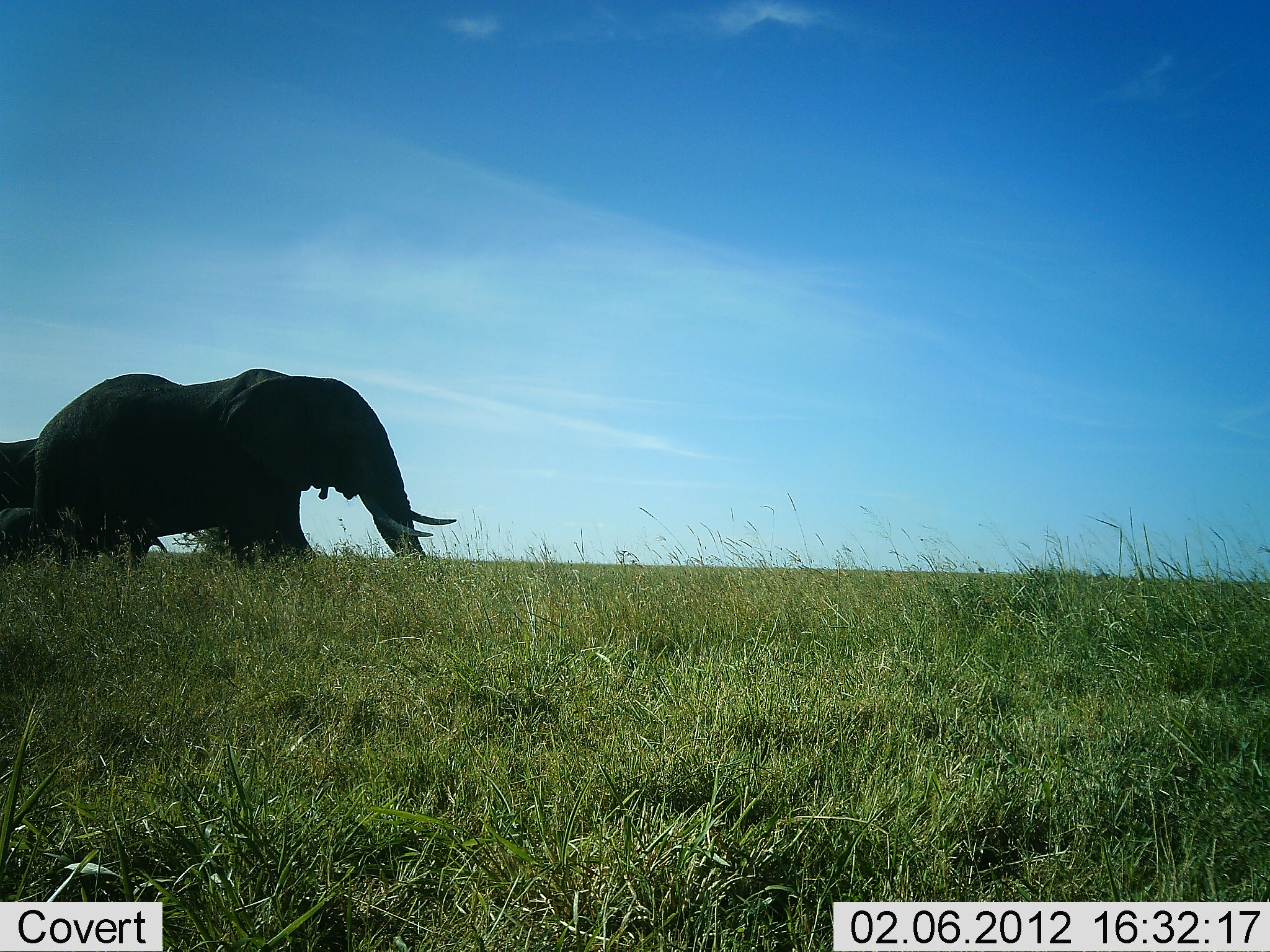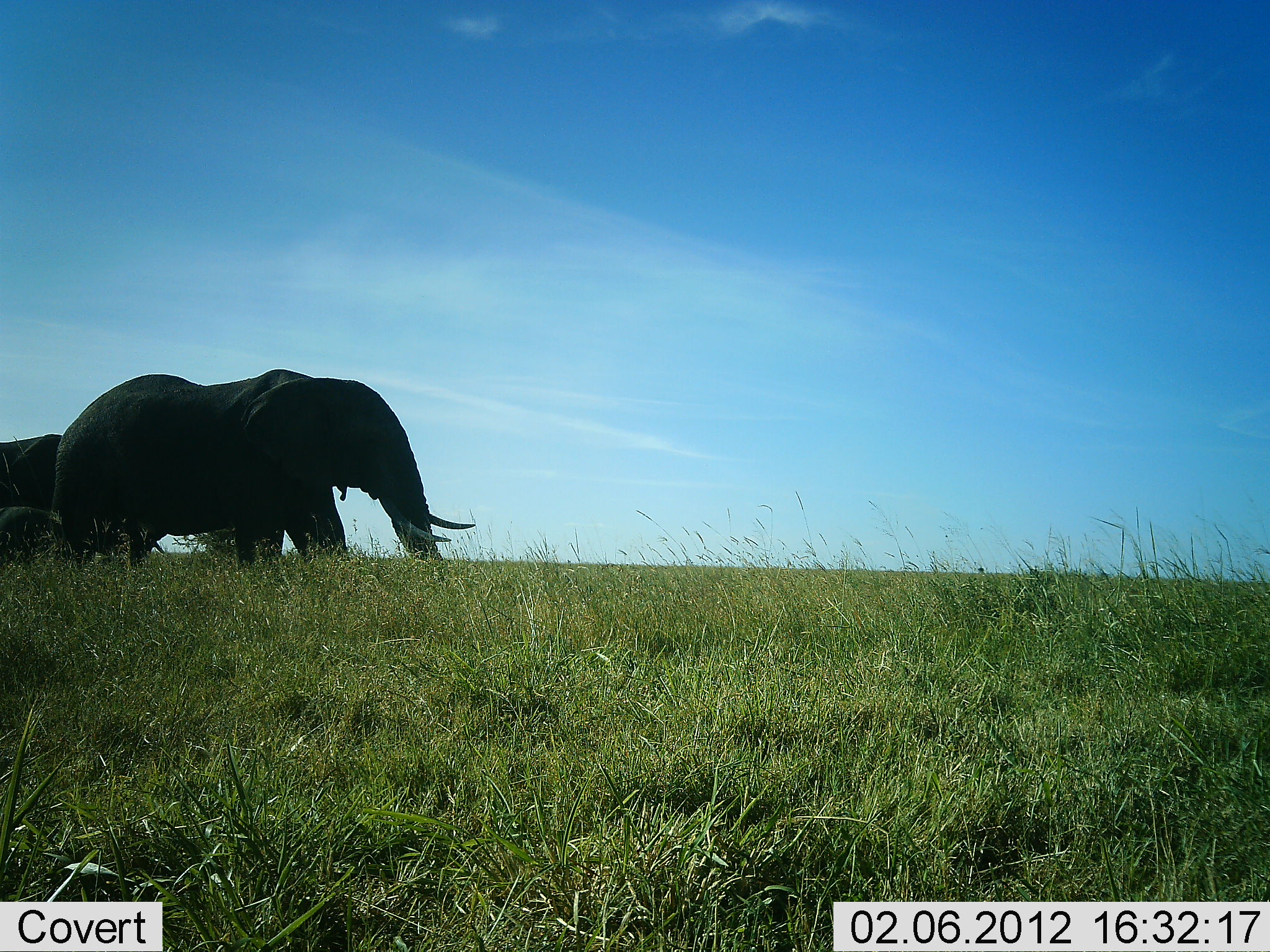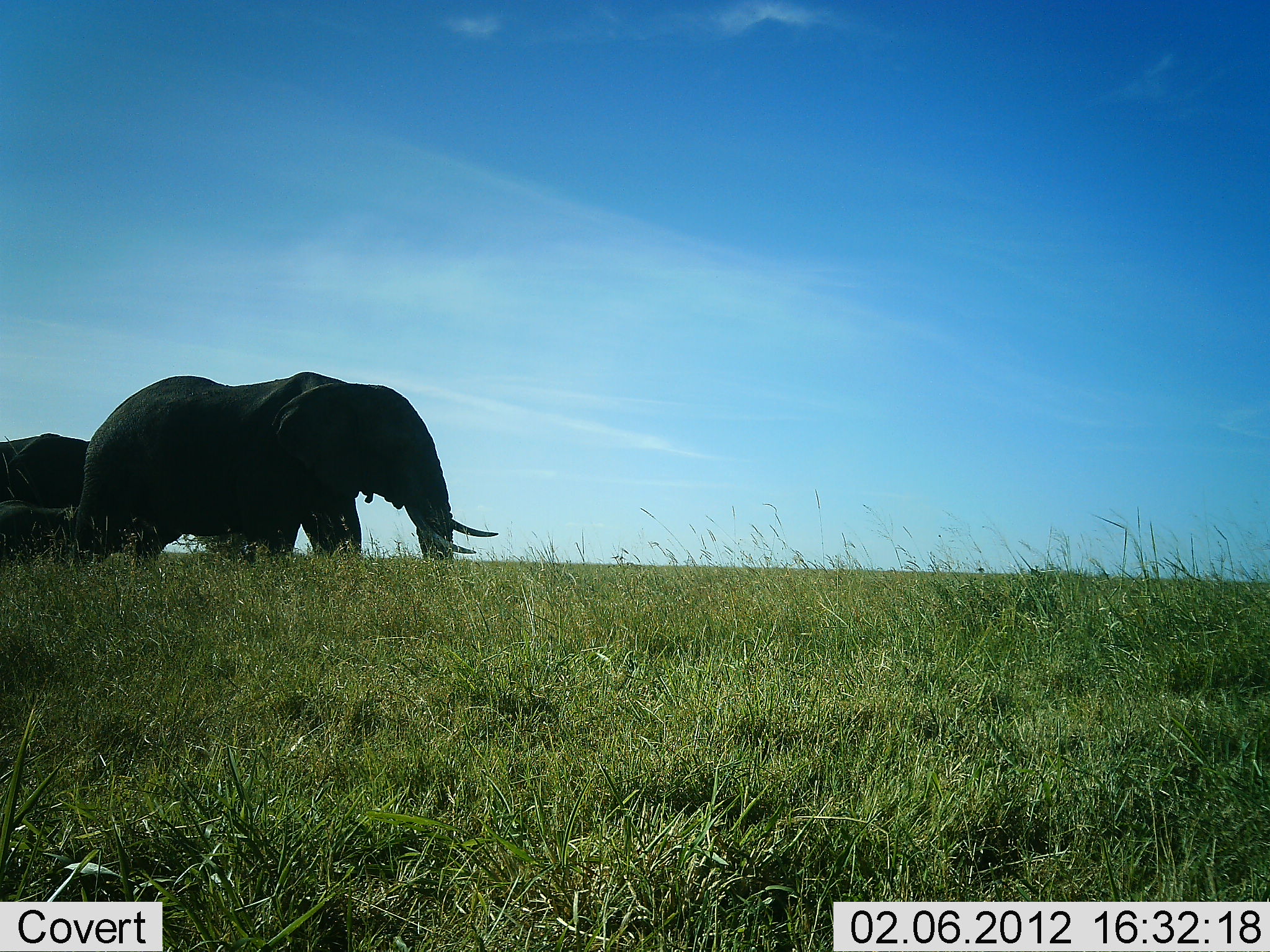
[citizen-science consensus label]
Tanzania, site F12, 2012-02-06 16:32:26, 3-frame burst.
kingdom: Animalia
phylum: Chordata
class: Mammalia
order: Proboscidea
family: Elephantidae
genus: Loxodonta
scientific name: Loxodonta africana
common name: african bush elephant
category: elephant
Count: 2.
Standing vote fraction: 31%.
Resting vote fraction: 0%.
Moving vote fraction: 94%.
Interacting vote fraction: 0%.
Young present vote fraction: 31%.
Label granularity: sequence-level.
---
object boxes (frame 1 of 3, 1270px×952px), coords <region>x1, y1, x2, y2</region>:
animal: <region>30, 368, 457, 567</region>; <region>0, 438, 168, 569</region>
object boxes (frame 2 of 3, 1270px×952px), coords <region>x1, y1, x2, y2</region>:
animal: <region>53, 368, 478, 565</region>; <region>0, 434, 166, 566</region>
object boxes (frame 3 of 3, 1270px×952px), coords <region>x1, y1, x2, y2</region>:
animal: <region>74, 372, 499, 562</region>; <region>0, 435, 135, 559</region>